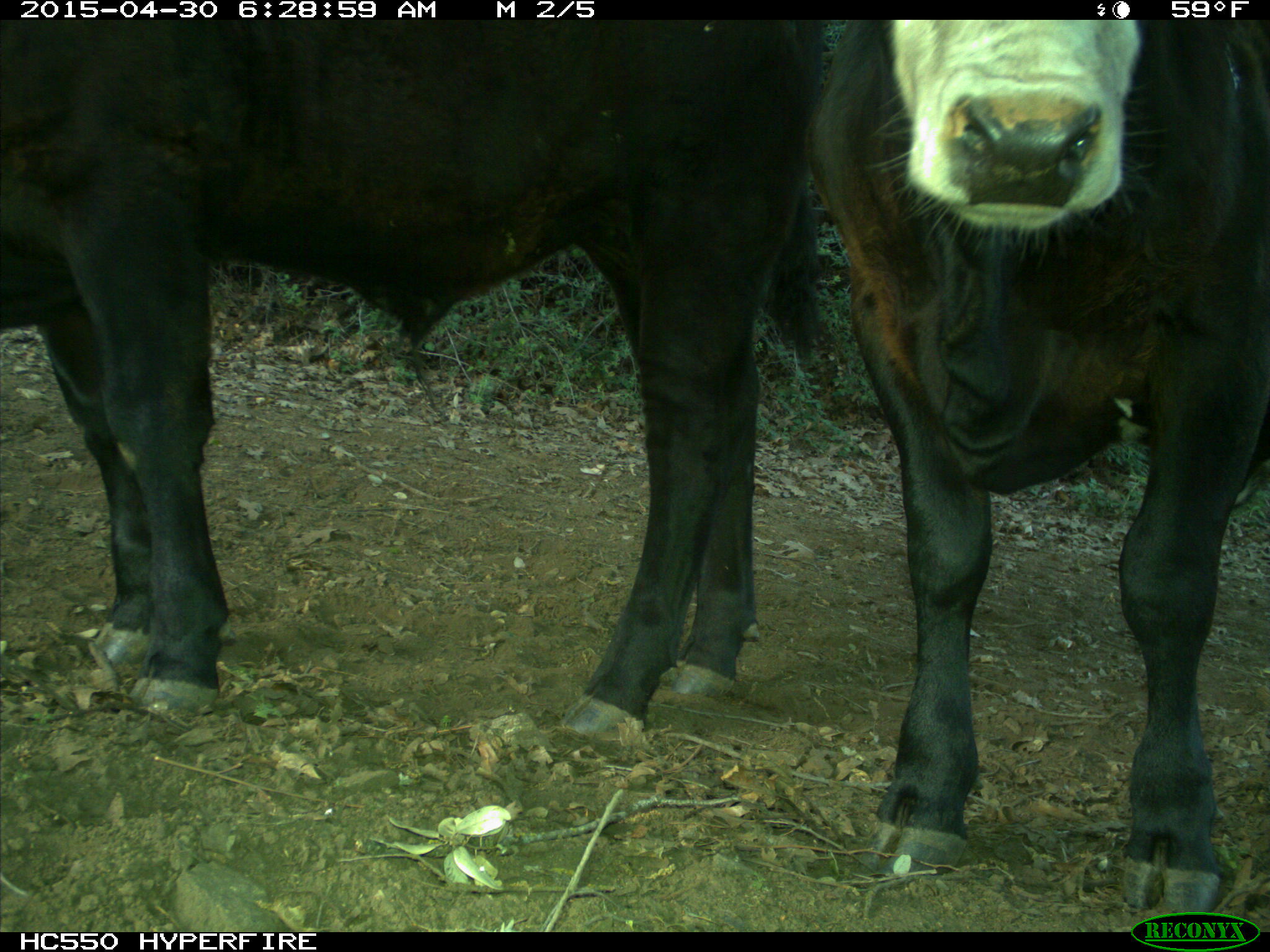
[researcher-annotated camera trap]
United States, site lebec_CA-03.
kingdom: Animalia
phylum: Chordata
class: Mammalia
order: Artiodactyla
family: Bovidae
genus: Bos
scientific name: Bos taurus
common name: domestic cow